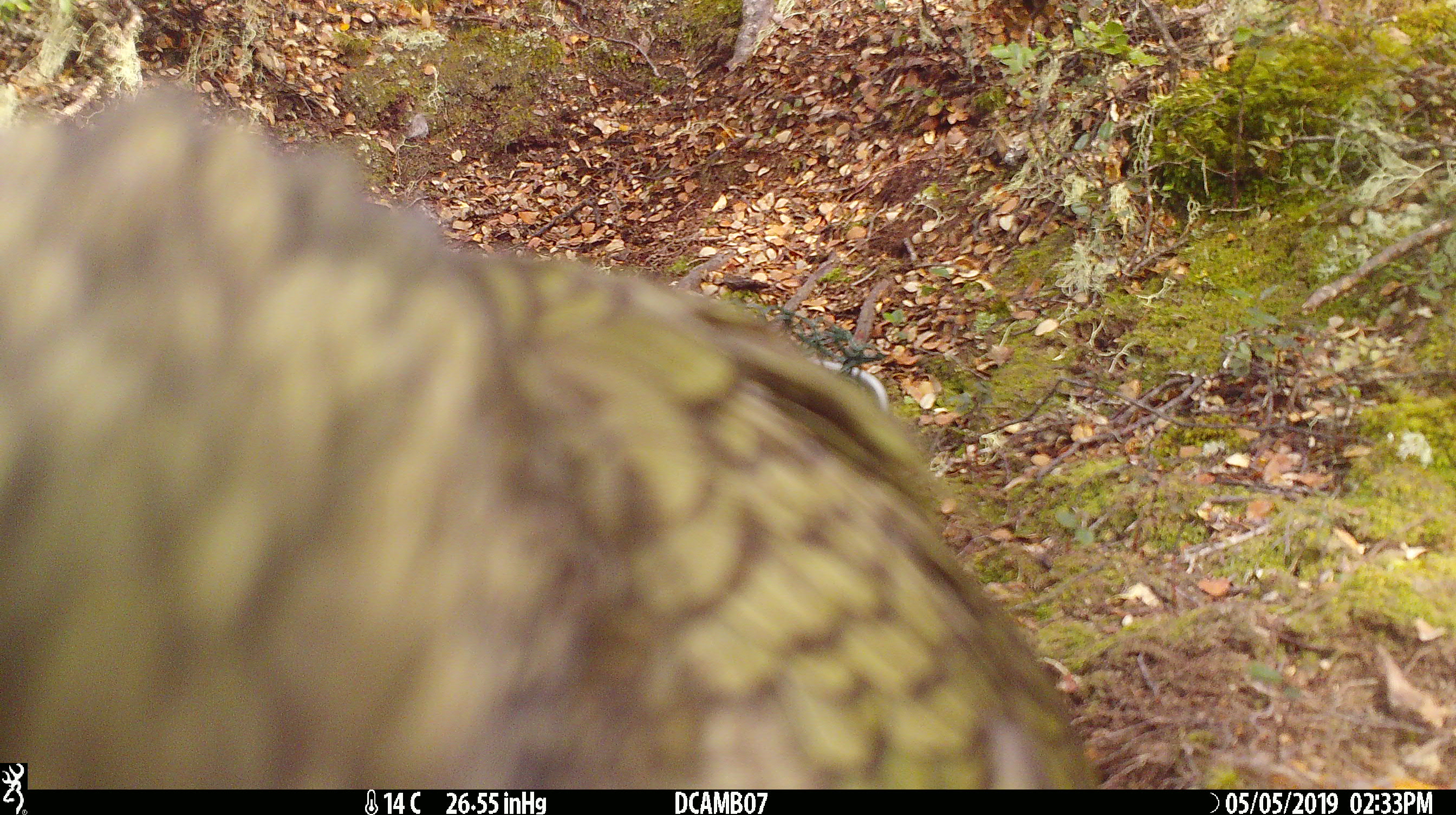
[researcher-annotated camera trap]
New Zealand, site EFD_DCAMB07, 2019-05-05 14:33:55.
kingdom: Animalia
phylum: Chordata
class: Aves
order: Psittaciformes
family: Strigopidae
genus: Nestor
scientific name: Nestor notabilis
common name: kea